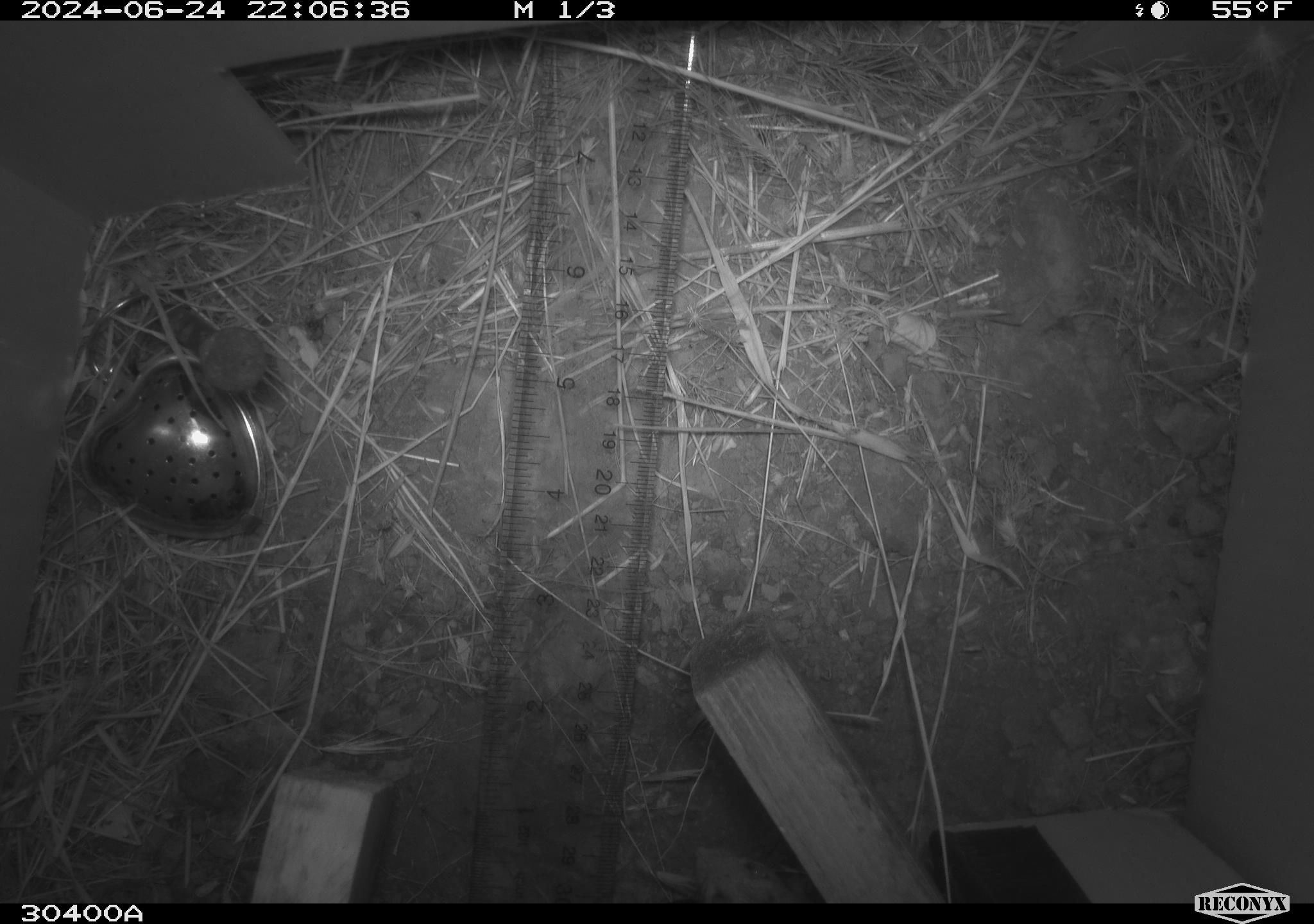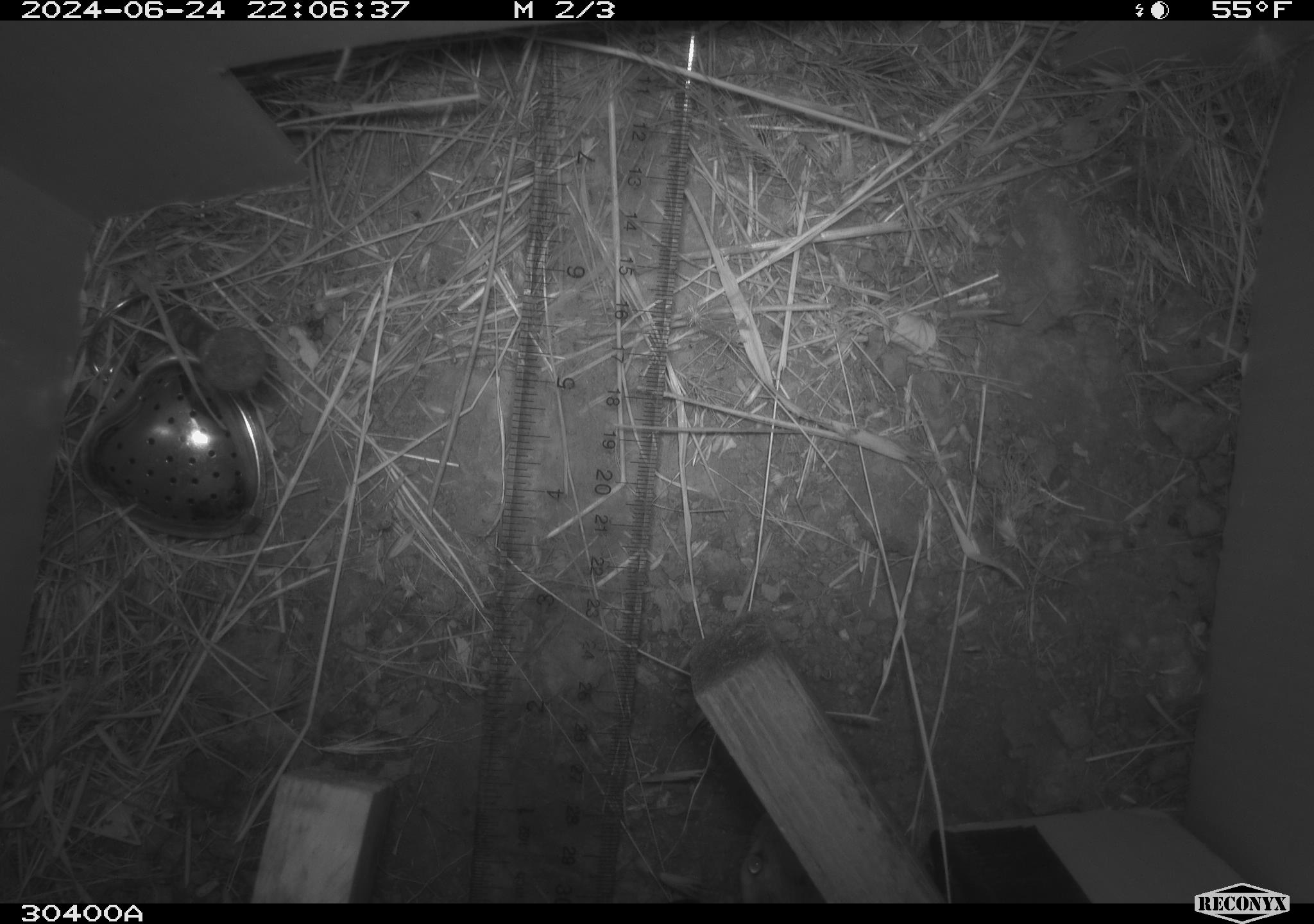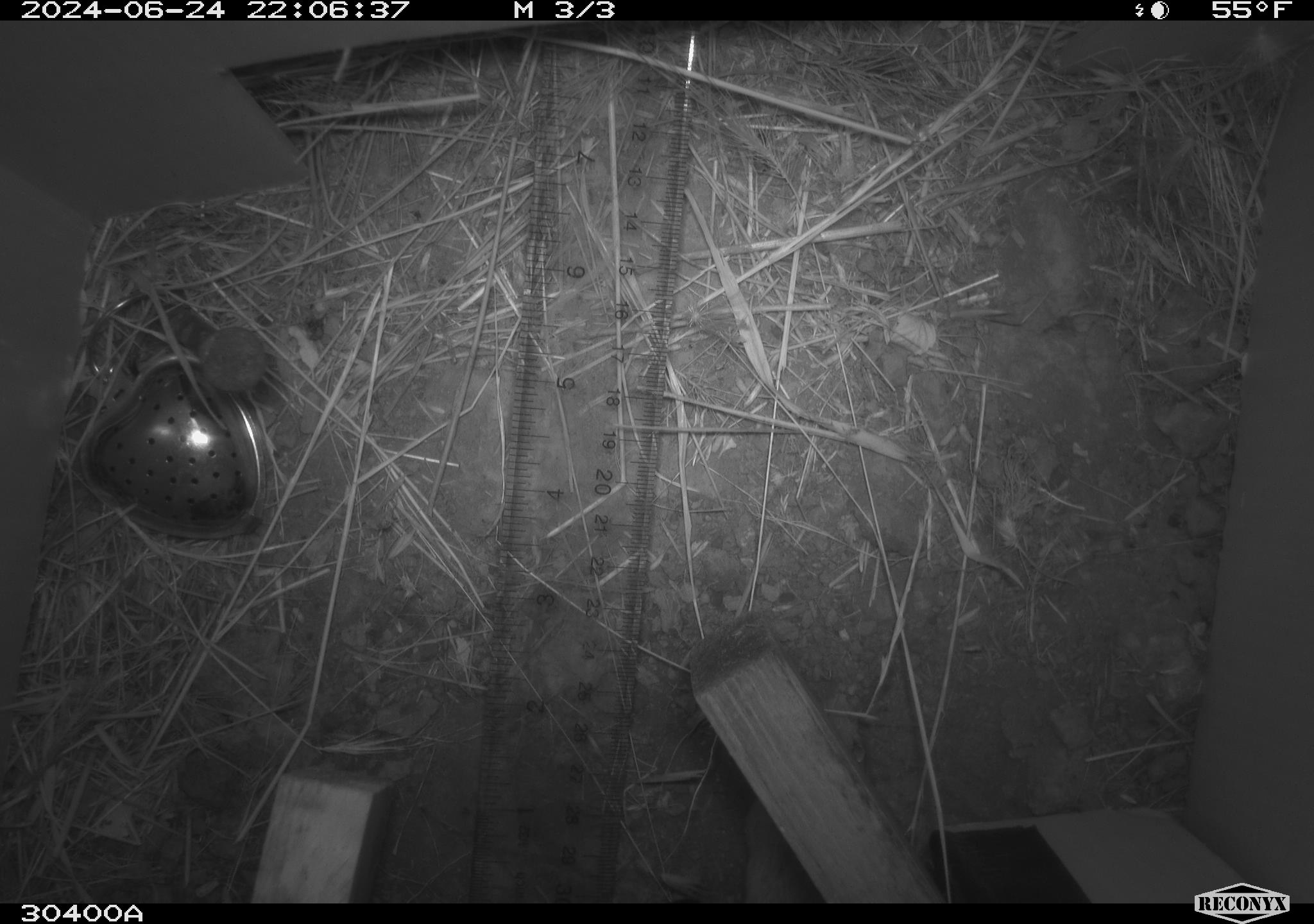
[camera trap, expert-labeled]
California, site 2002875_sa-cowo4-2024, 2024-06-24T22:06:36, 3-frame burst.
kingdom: Animalia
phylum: Chordata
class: Mammalia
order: Rodentia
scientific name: Rodentia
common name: rodent